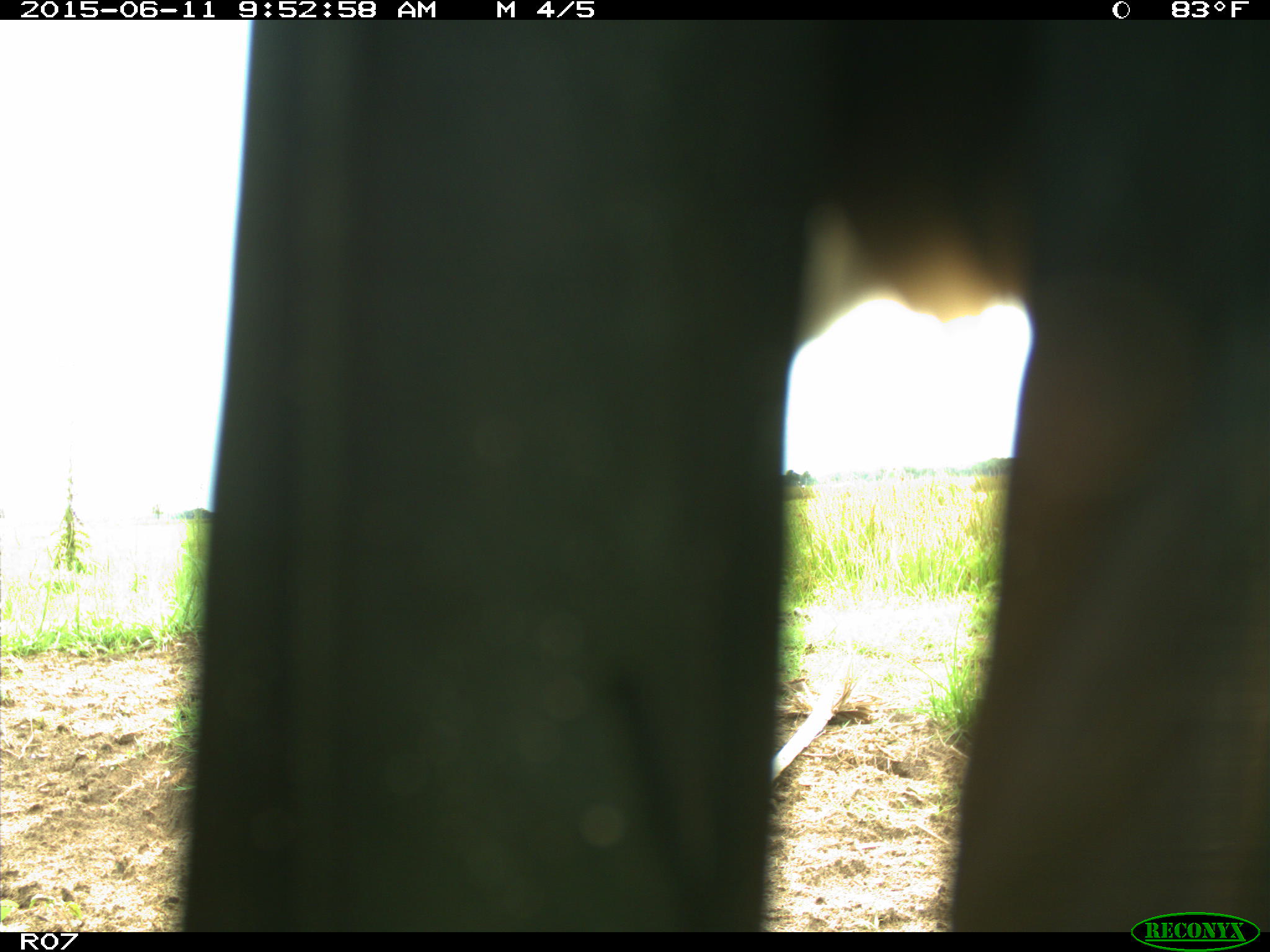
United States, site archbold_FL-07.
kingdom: Animalia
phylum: Chordata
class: Mammalia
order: Artiodactyla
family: Bovidae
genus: Bos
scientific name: Bos taurus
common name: domestic cow